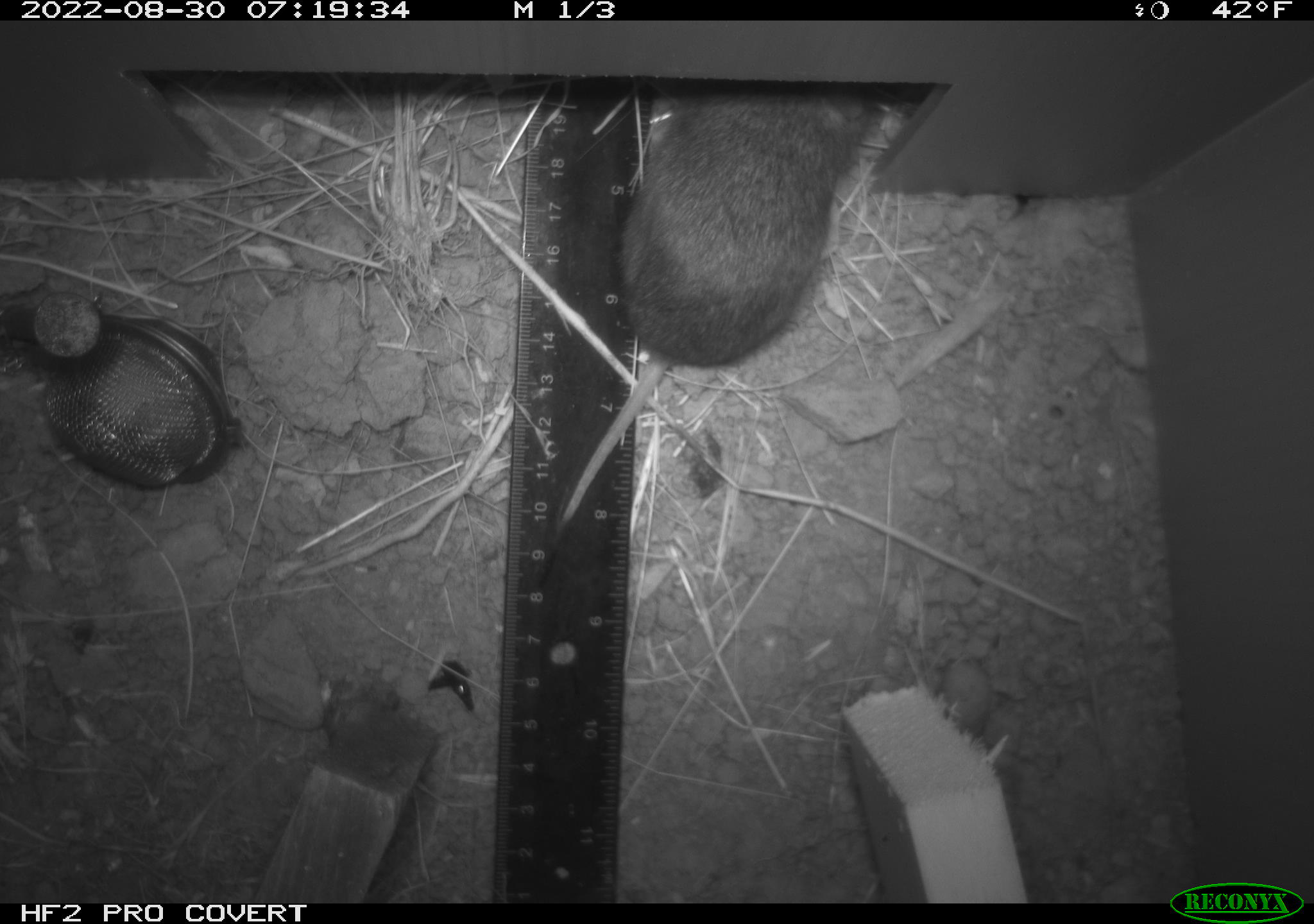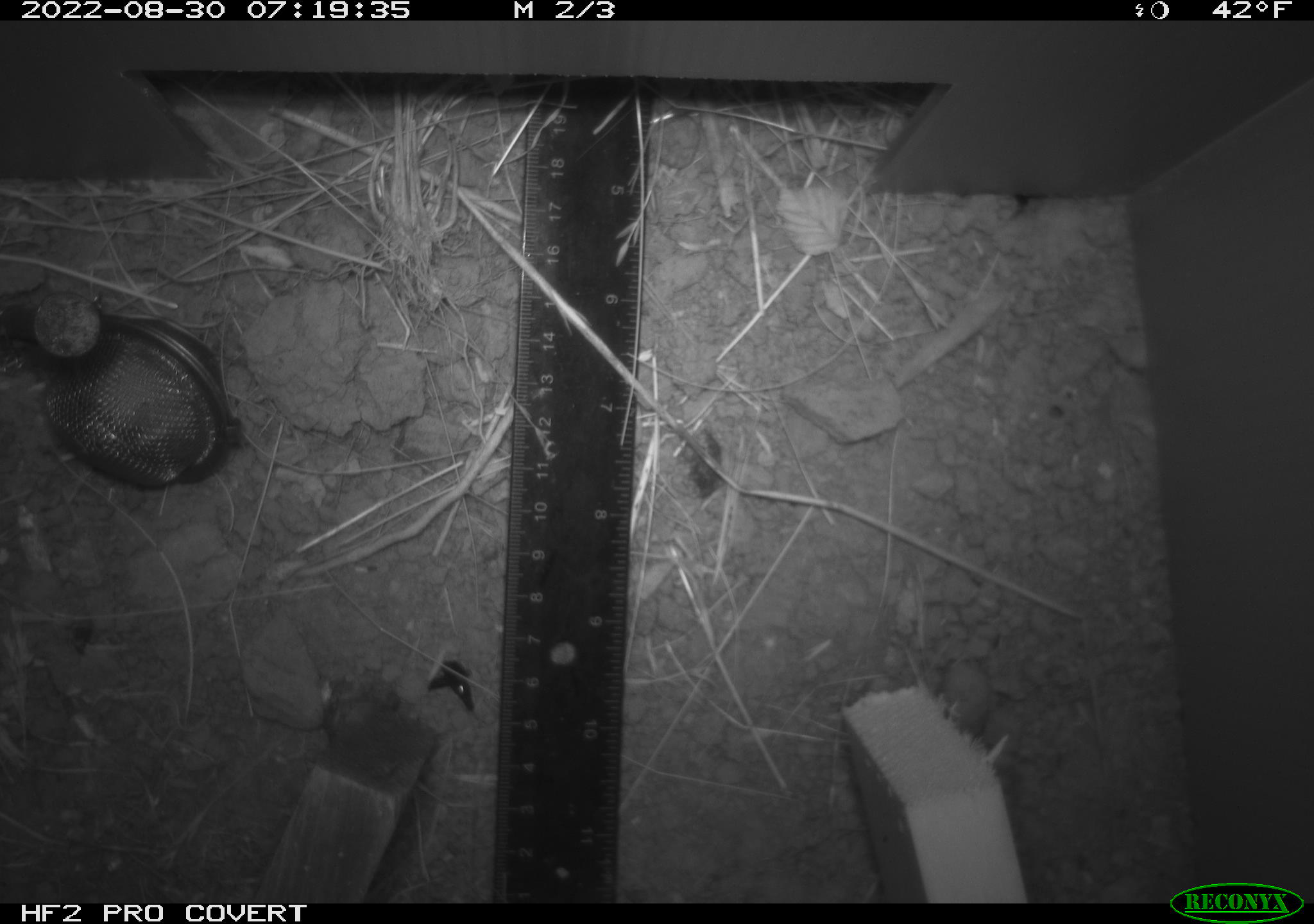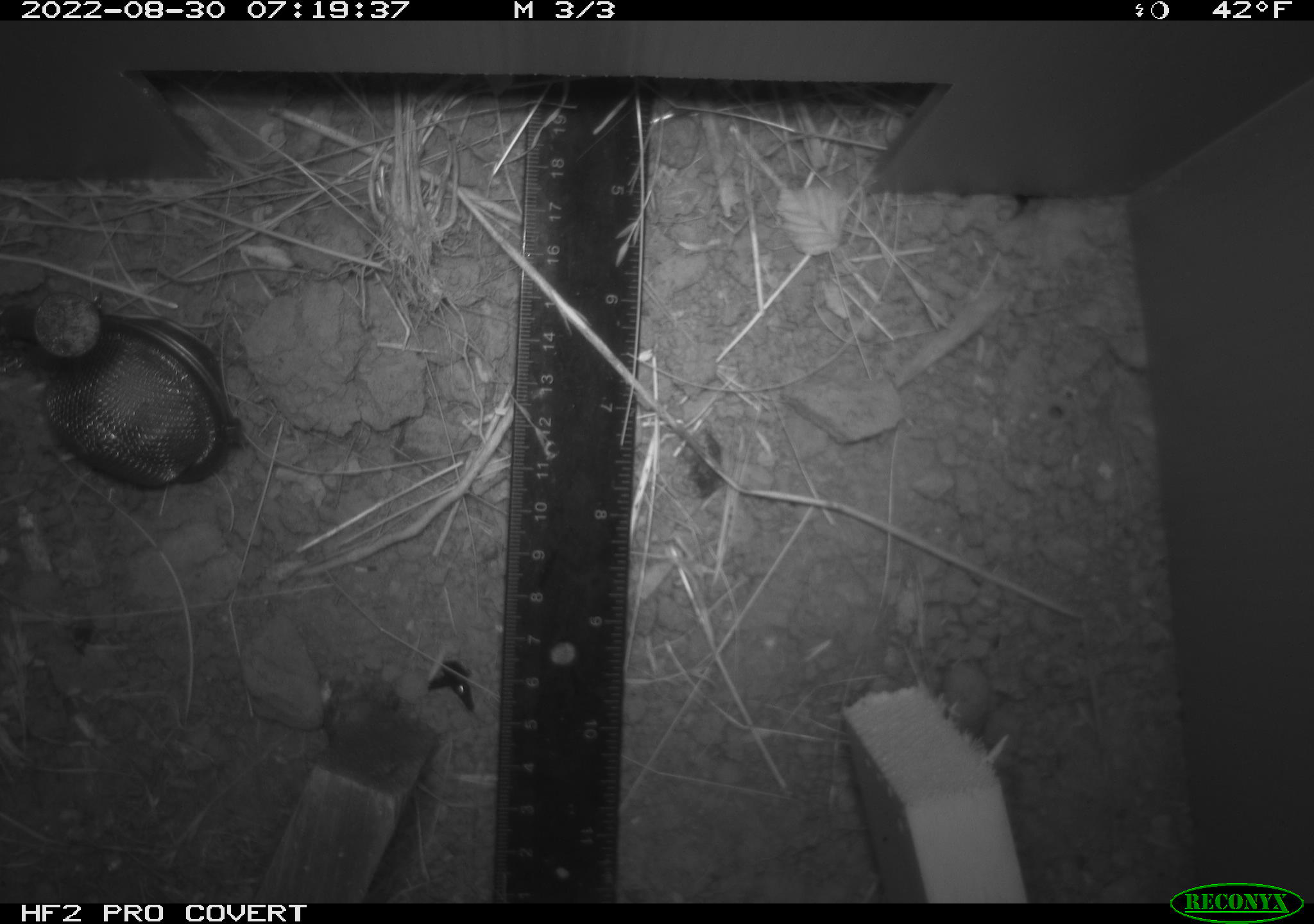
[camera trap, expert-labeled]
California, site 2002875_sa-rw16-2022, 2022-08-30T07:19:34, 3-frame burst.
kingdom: Animalia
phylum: Chordata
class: Mammalia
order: Rodentia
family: Cricetidae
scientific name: Arvicolinae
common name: voles, lemmings, and muskrats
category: arvicolinae subfamily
Arvicolinae subfamily (voles, lemmings, and muskrats) (Arvicolinae).